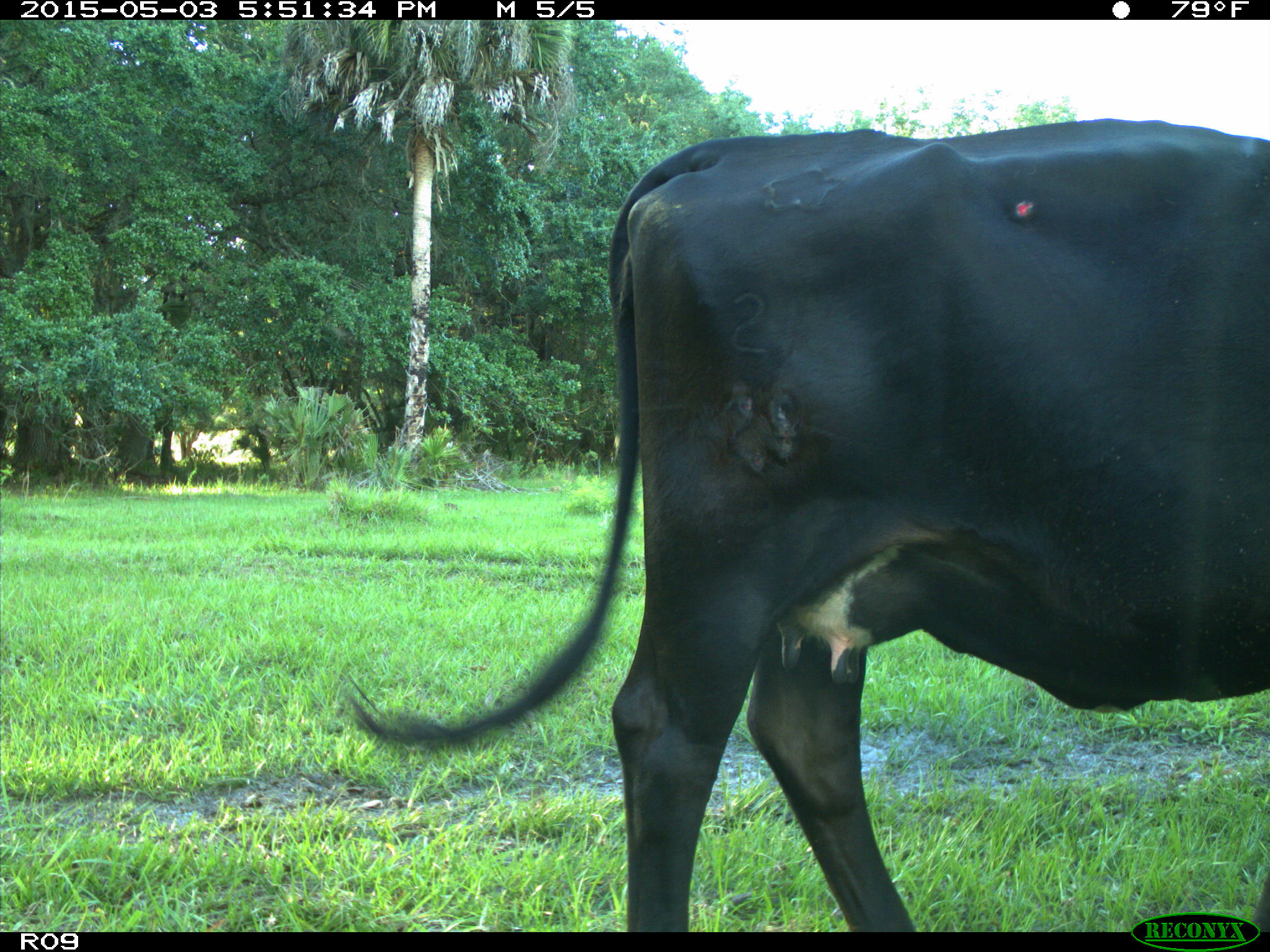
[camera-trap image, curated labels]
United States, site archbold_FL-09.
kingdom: Animalia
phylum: Chordata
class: Mammalia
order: Artiodactyla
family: Bovidae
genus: Bos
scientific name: Bos taurus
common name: domestic cow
Bos taurus (domestic cow).